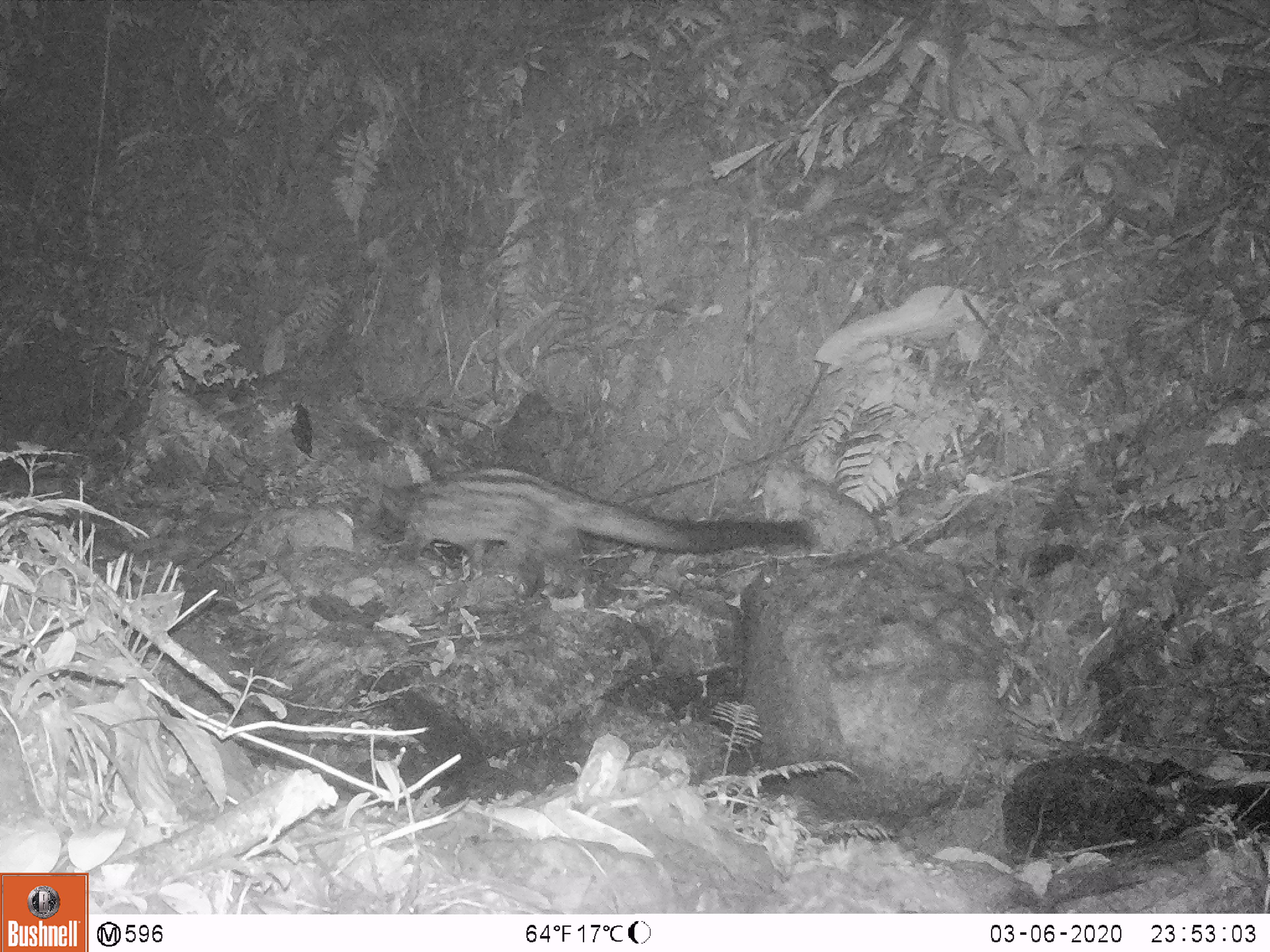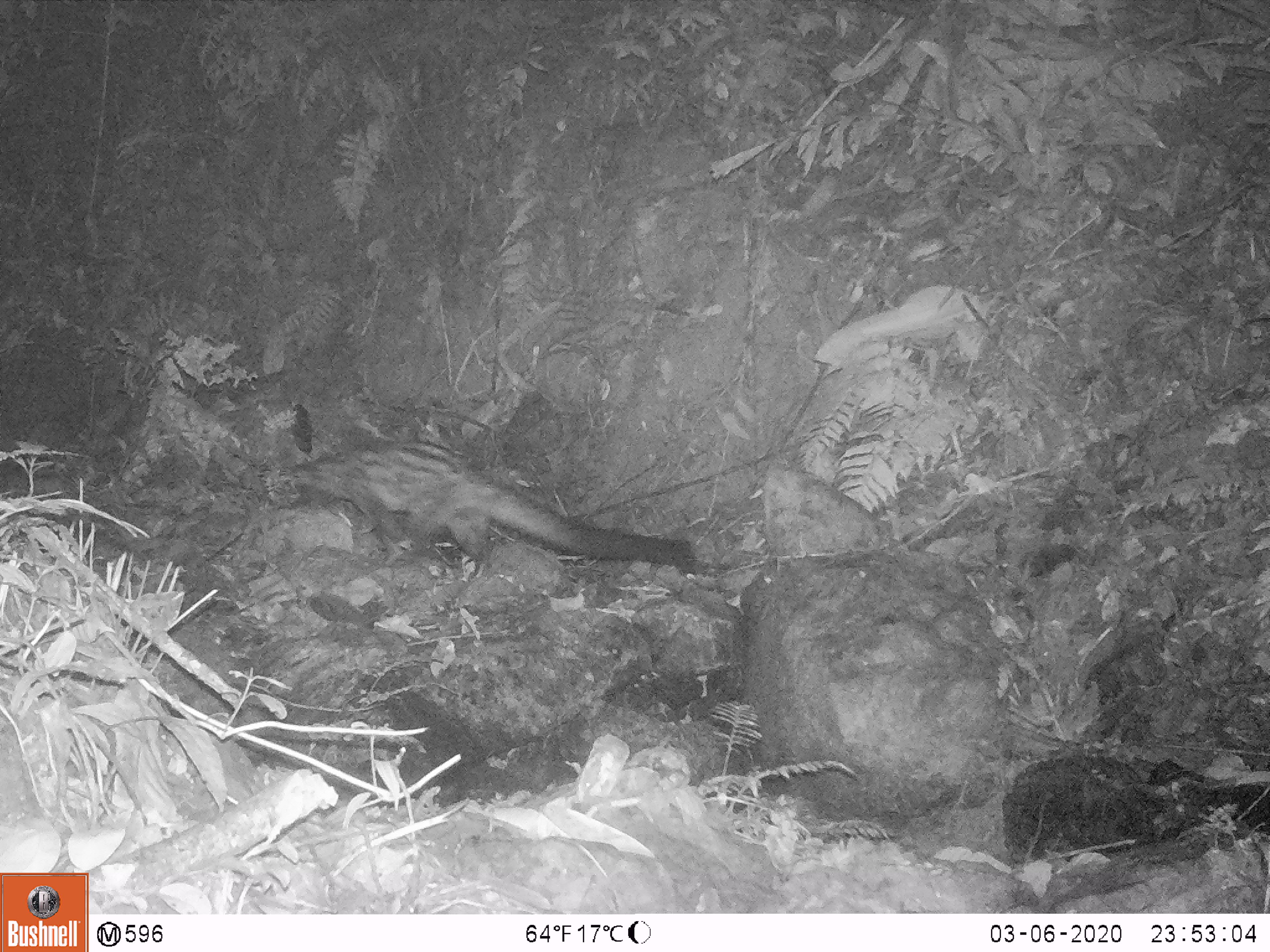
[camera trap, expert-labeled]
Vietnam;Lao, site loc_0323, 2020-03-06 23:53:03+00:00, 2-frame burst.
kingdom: Animalia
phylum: Chordata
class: Mammalia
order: Carnivora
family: Viverridae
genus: Paradoxurus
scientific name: Paradoxurus hermaphroditus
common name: common palm civet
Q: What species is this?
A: Common palm civet (Paradoxurus hermaphroditus).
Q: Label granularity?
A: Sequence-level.